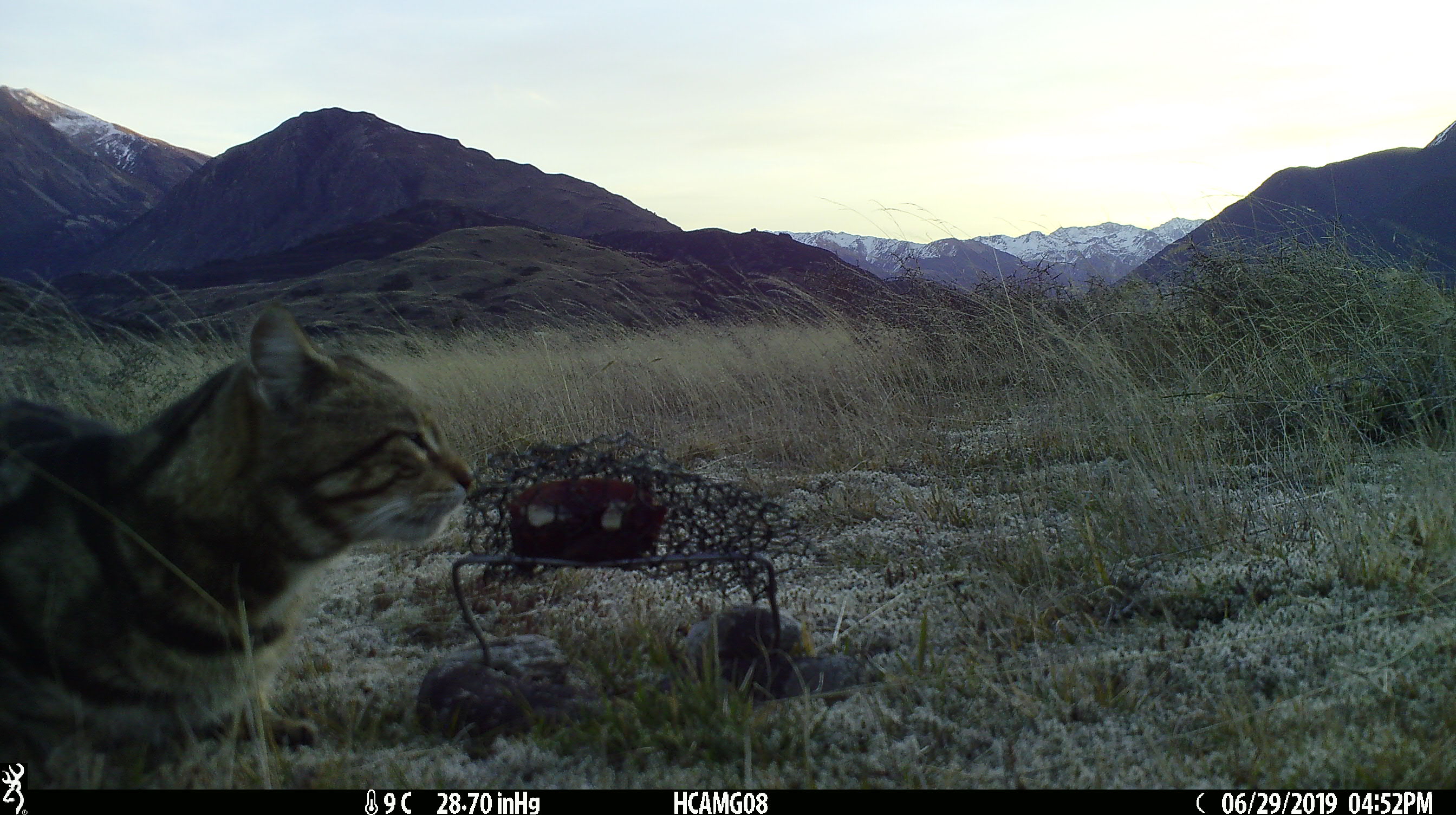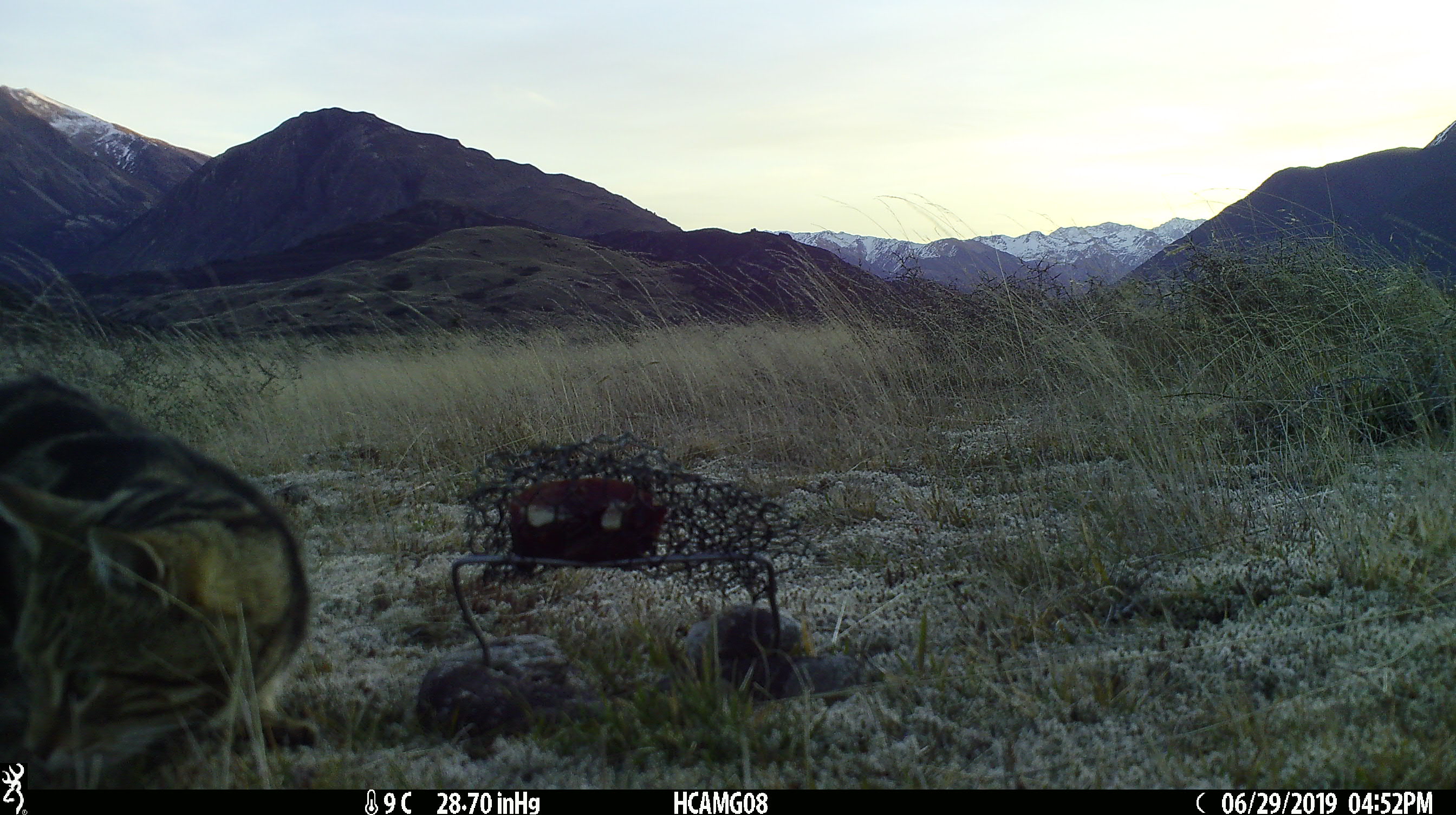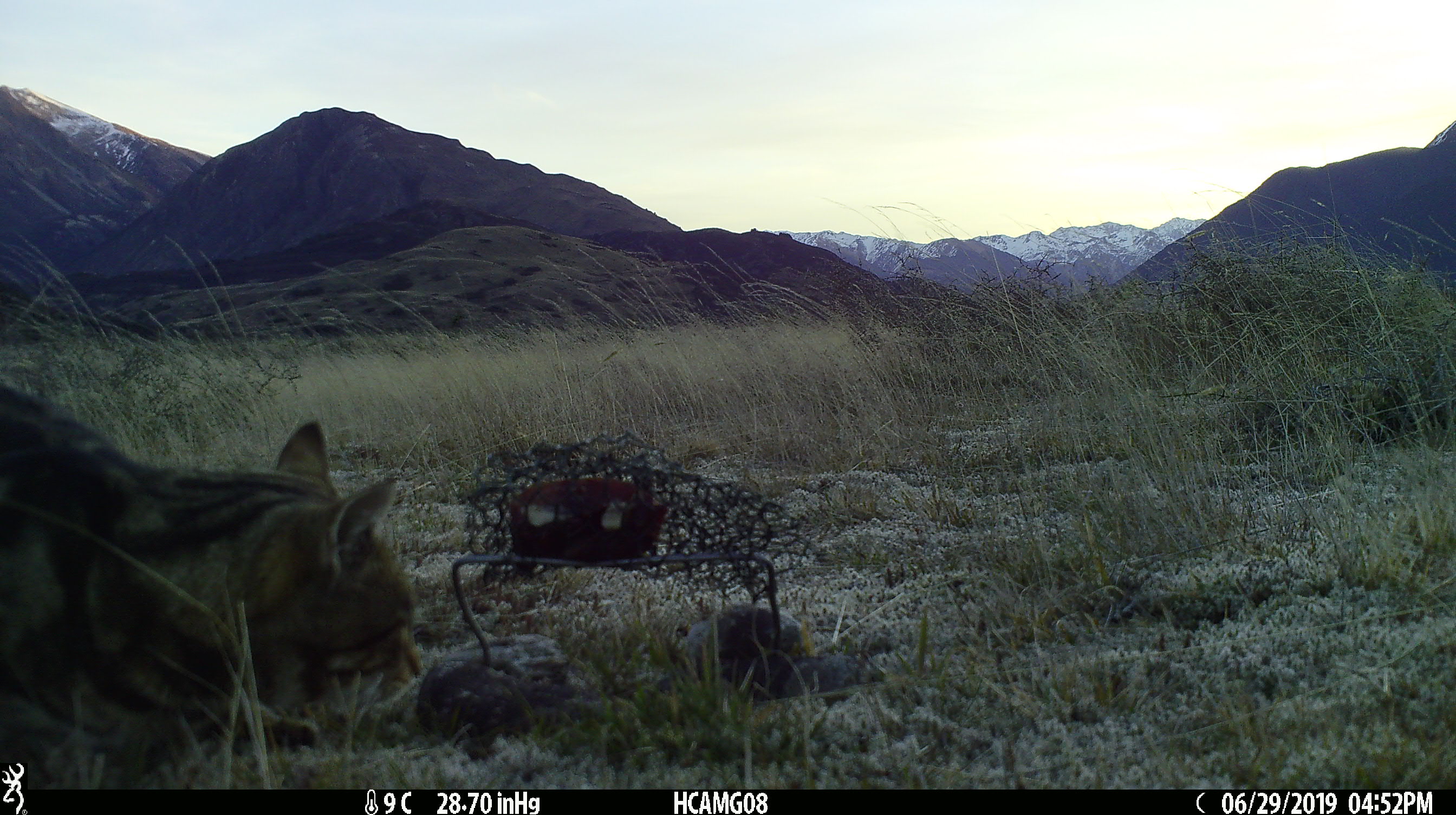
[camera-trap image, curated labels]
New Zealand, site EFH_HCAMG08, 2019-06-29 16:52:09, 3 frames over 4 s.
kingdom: Animalia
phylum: Chordata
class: Mammalia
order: Carnivora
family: Felidae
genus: Felis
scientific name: Felis catus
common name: domestic cat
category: cat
Cat (domestic cat) (Felis catus).